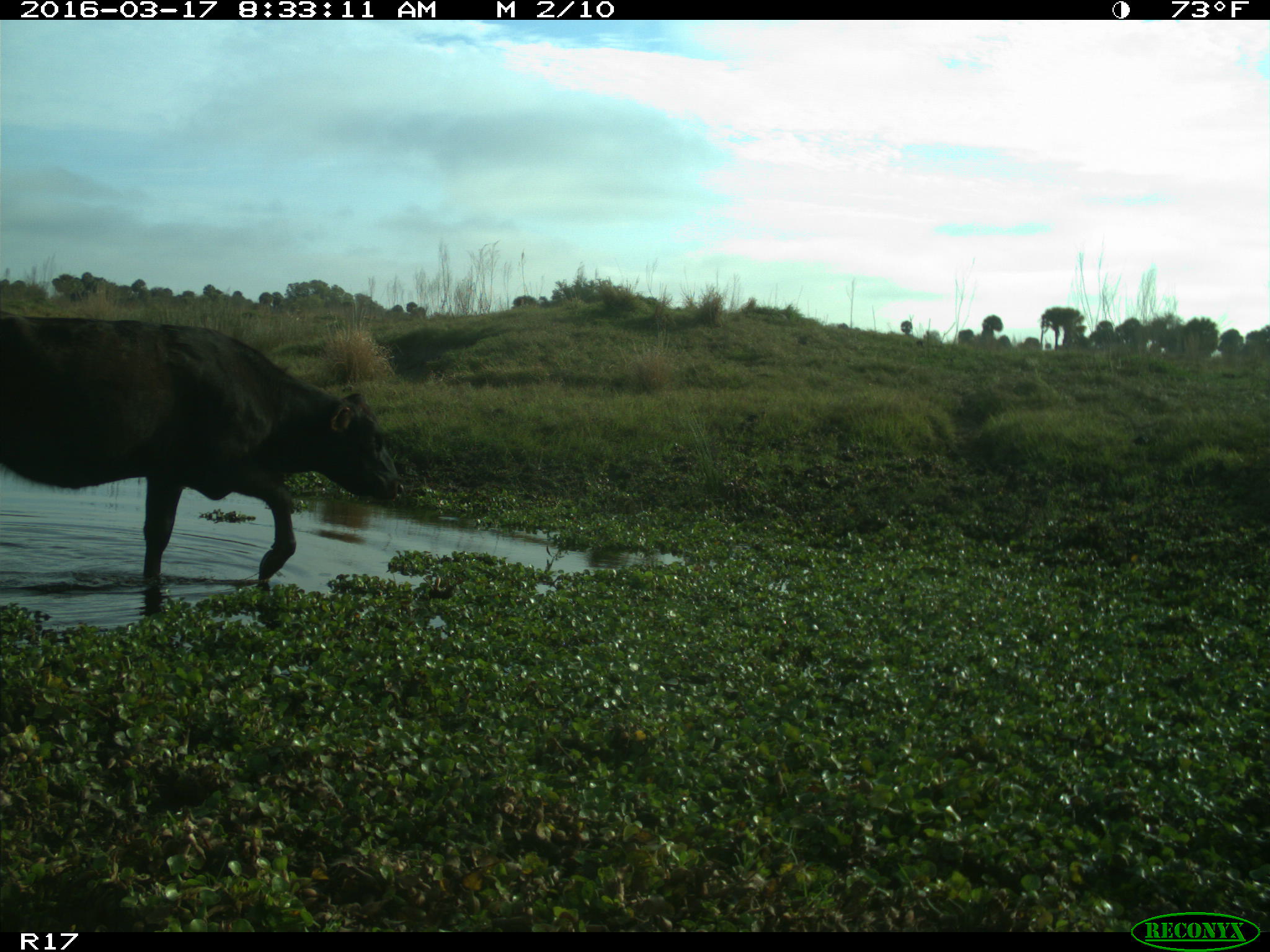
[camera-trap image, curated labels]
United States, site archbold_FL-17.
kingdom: Animalia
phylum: Chordata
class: Mammalia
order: Artiodactyla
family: Bovidae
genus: Bos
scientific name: Bos taurus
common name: domestic cow